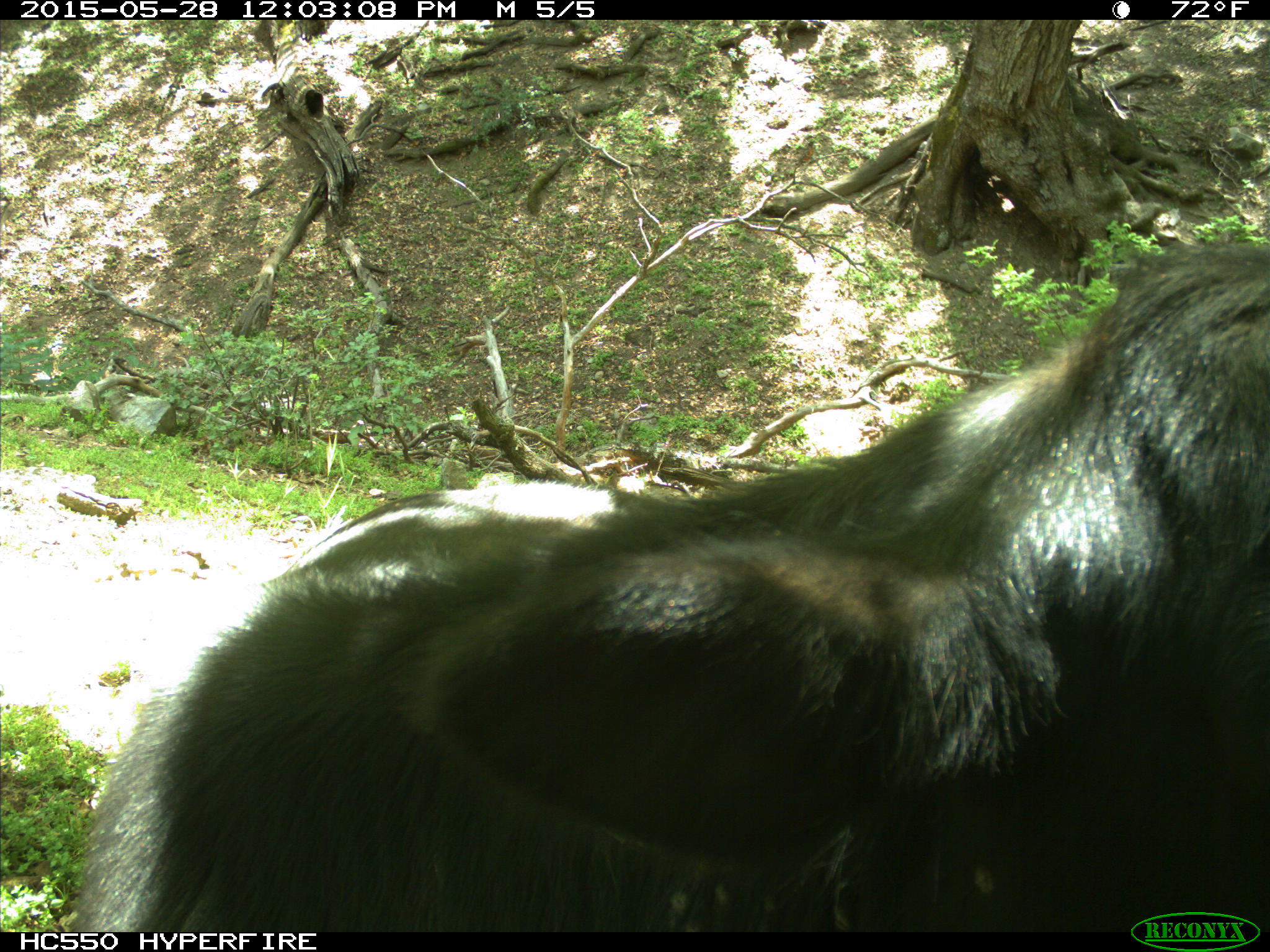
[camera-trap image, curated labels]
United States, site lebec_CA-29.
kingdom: Animalia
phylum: Chordata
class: Mammalia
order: Artiodactyla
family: Bovidae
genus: Bos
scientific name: Bos taurus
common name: domestic cow